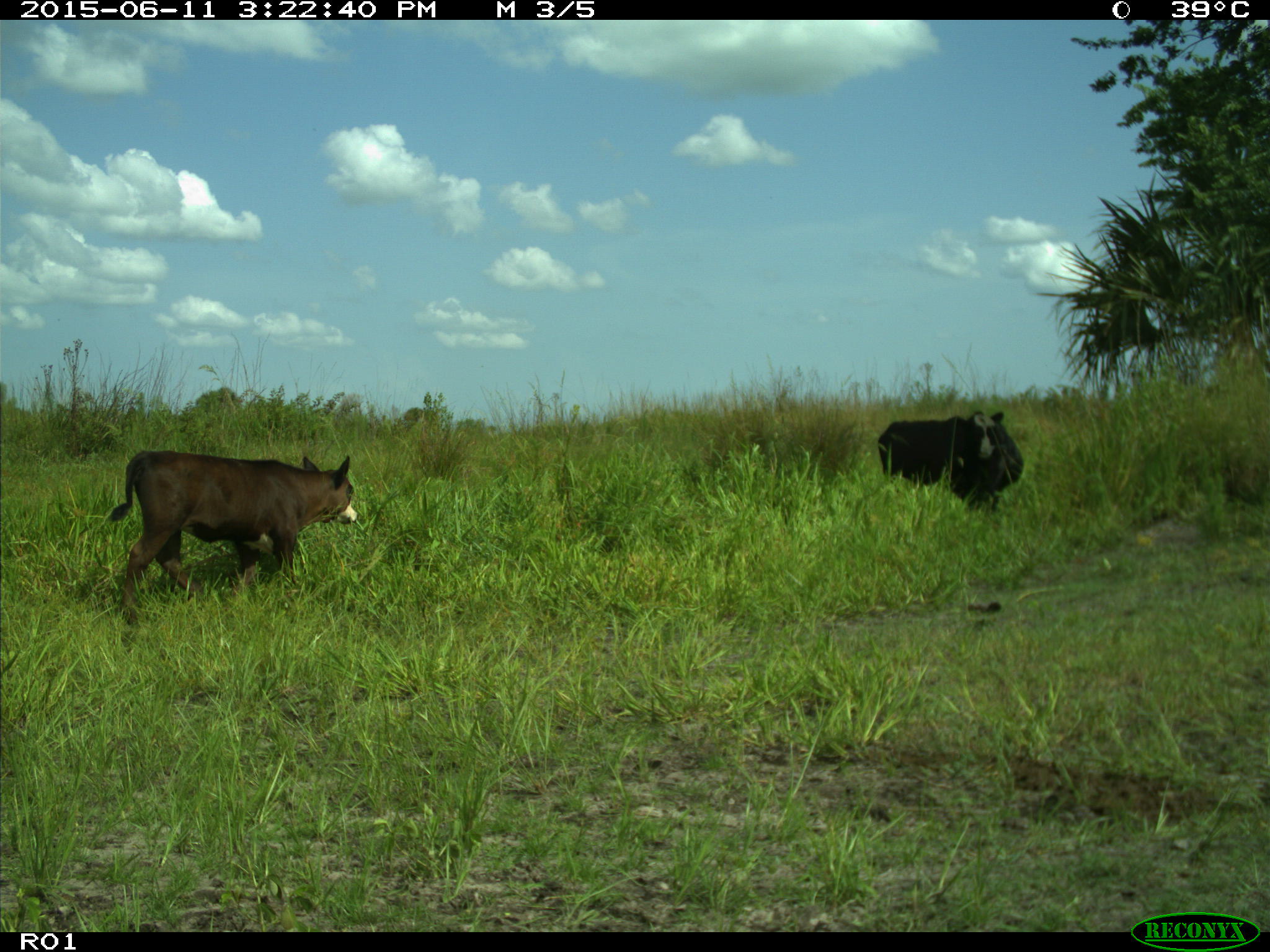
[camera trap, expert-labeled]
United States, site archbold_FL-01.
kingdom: Animalia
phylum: Chordata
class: Mammalia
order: Artiodactyla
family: Bovidae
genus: Bos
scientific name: Bos taurus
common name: domestic cow